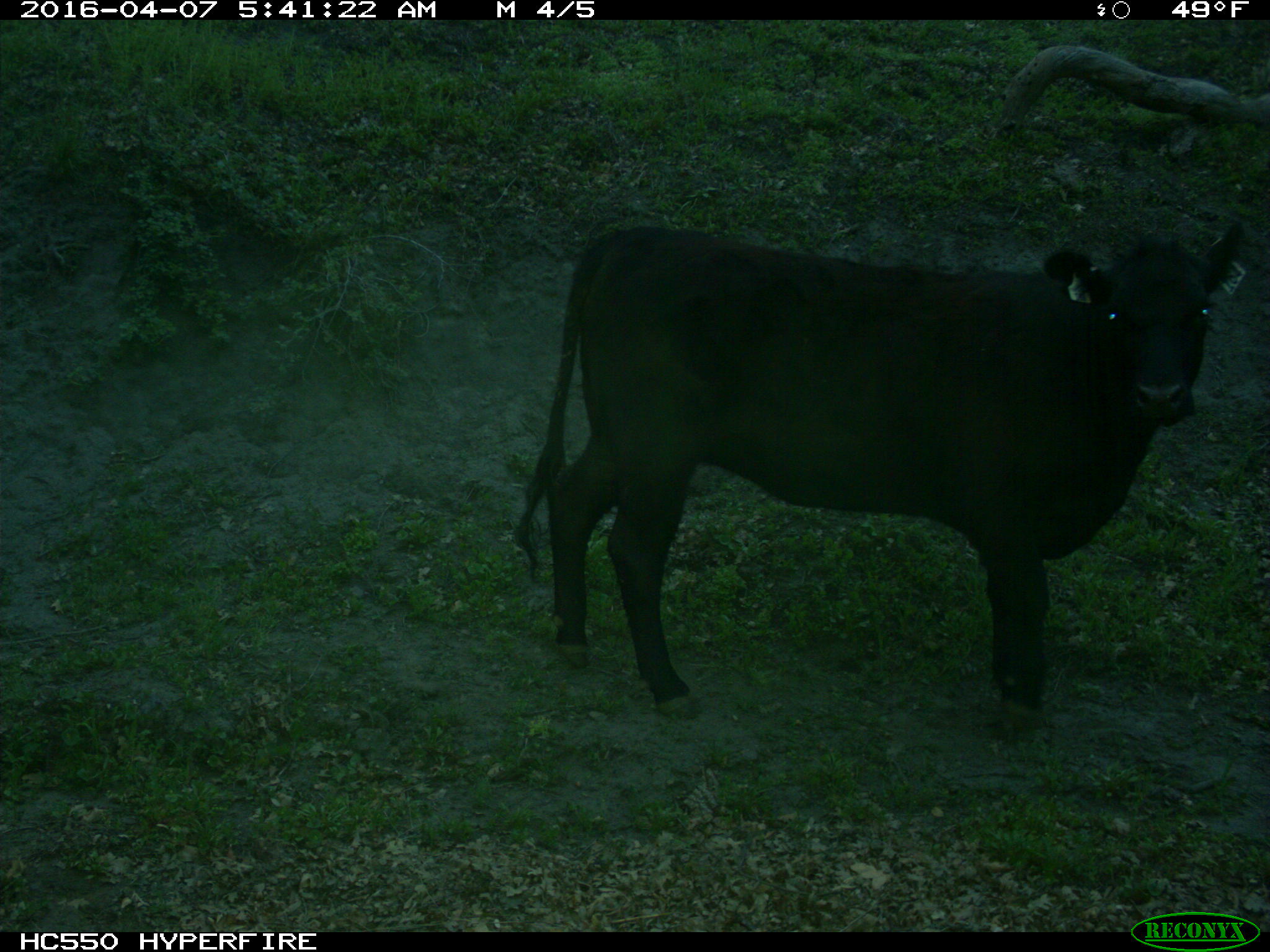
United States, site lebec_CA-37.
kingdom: Animalia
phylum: Chordata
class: Mammalia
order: Artiodactyla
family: Bovidae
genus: Bos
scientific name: Bos taurus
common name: domestic cow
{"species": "Bos taurus (domestic cow)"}